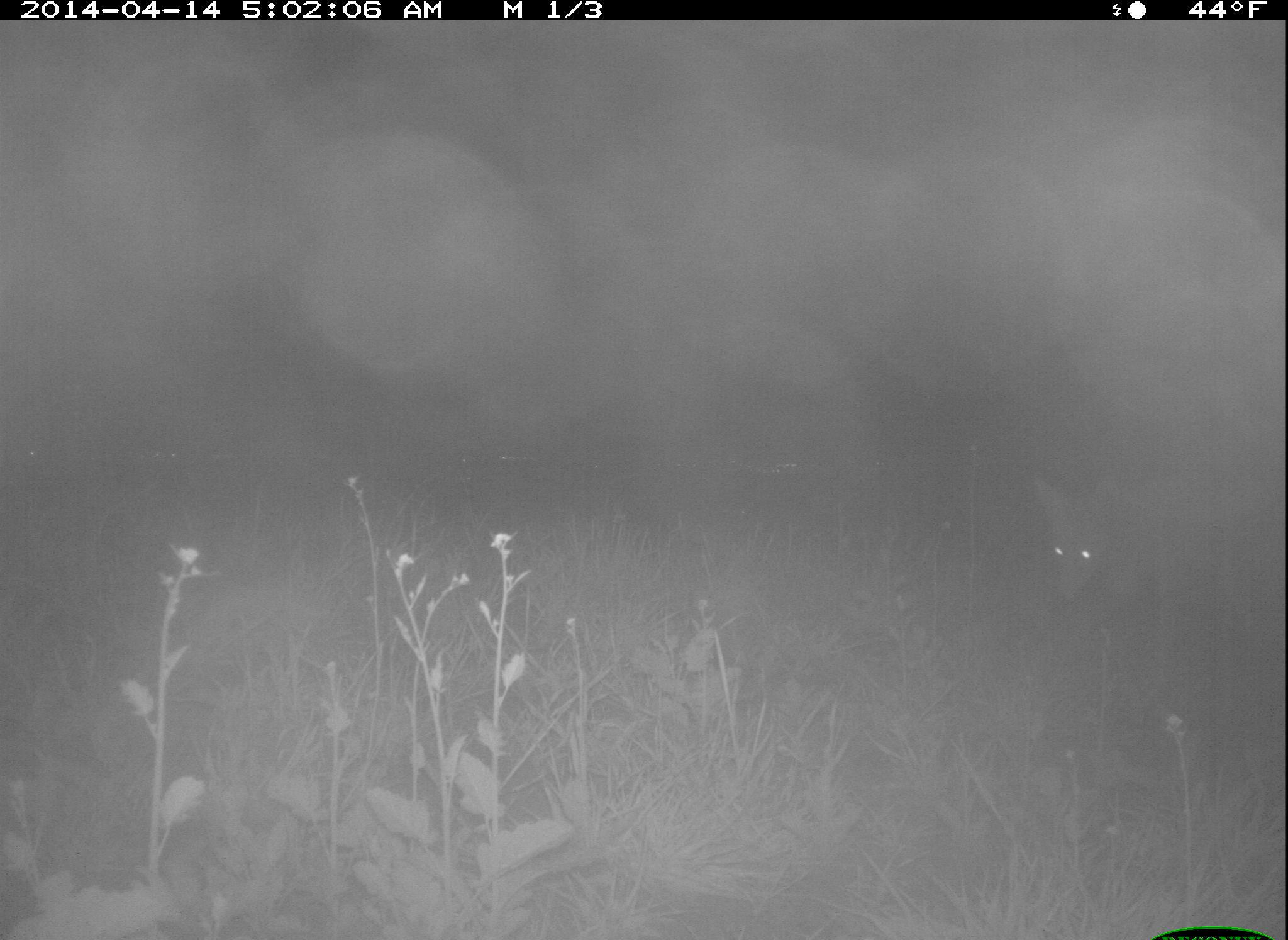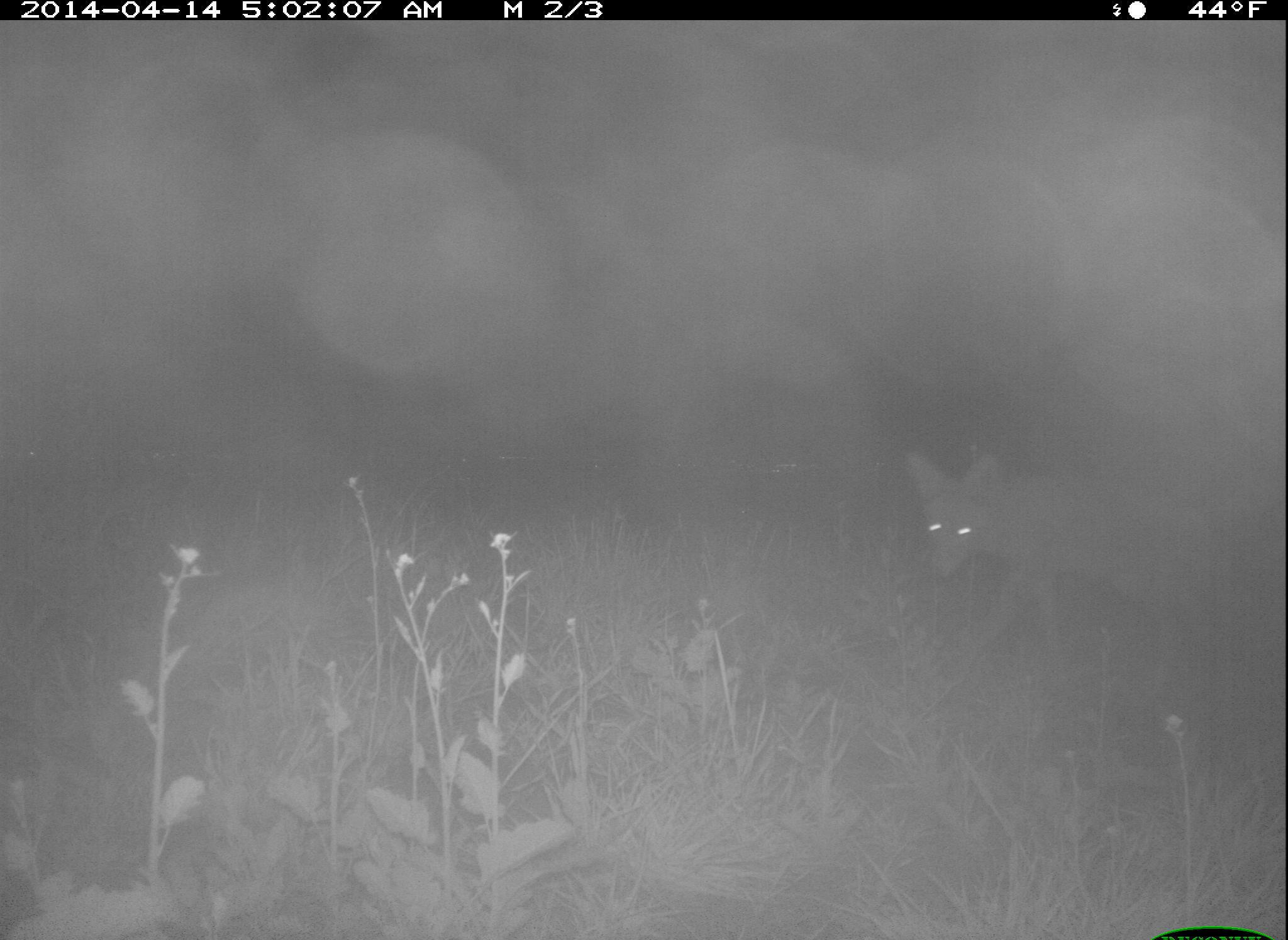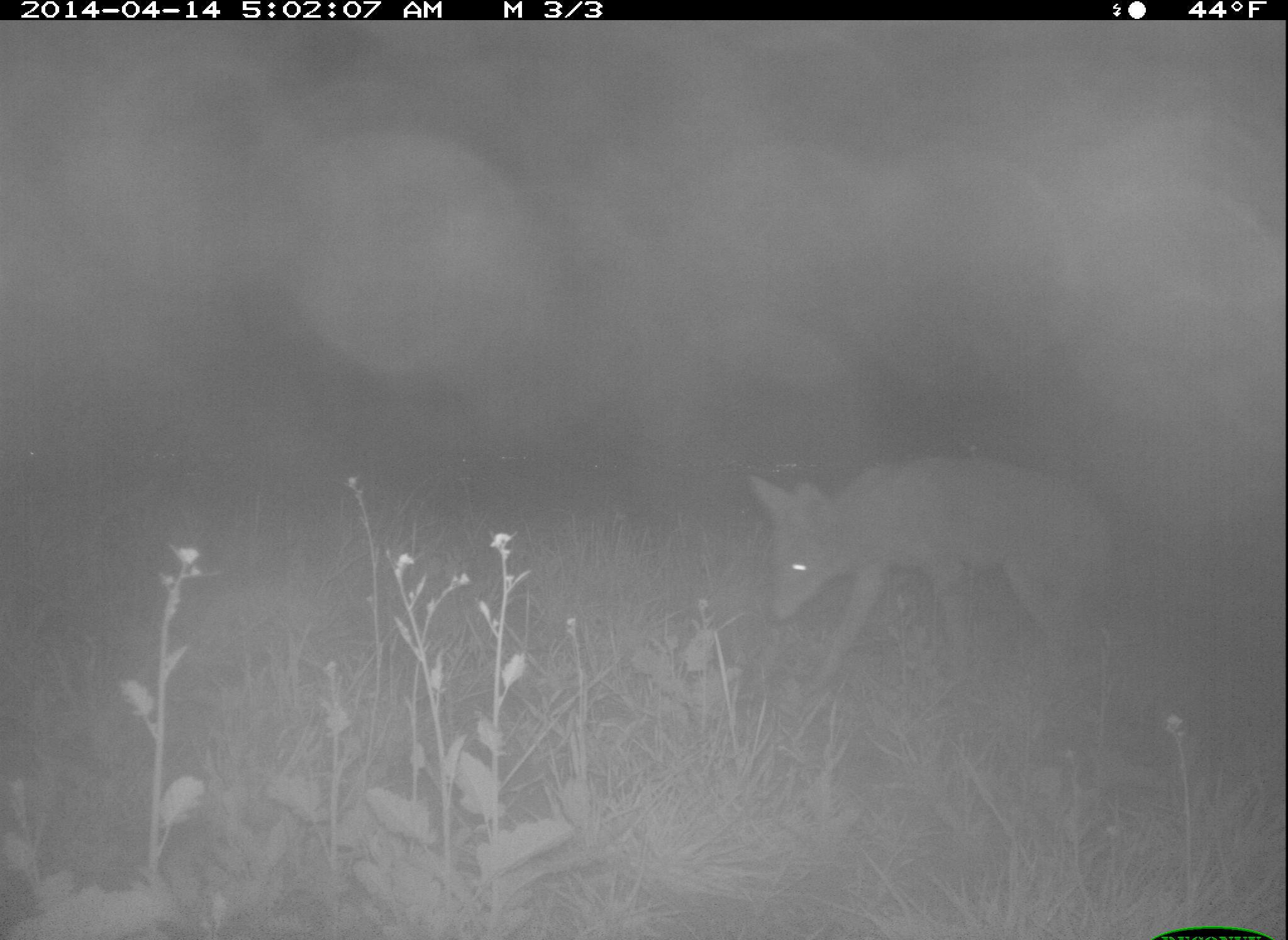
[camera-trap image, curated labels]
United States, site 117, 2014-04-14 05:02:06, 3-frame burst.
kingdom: Animalia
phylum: Chordata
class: Mammalia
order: Carnivora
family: Canidae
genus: Canis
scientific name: Canis latrans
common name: coyote